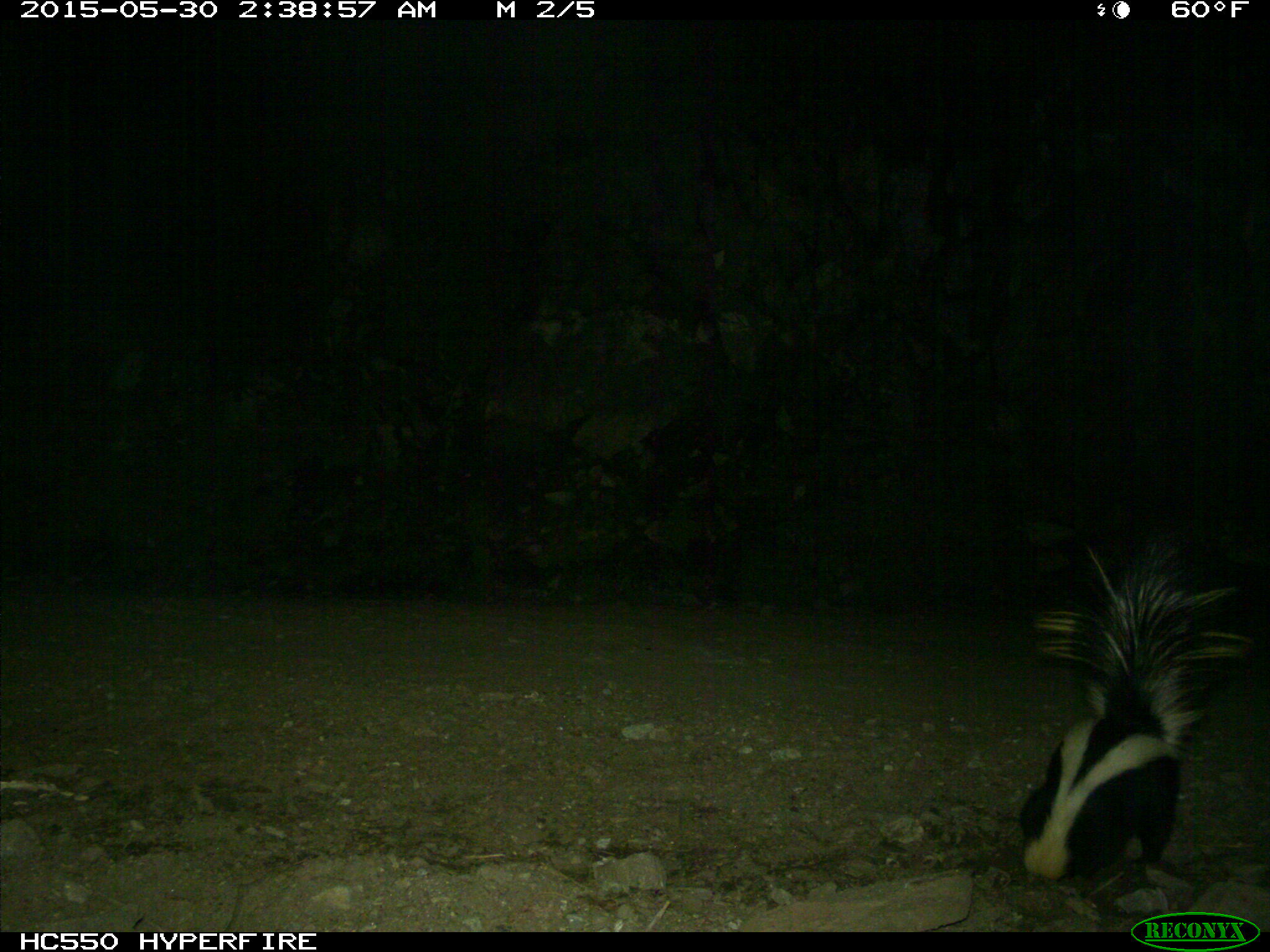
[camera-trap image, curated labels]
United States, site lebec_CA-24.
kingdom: Animalia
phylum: Chordata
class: Mammalia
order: Carnivora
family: Mephitidae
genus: Mephitis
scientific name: Mephitis mephitis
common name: striped skunk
Mephitis mephitis (striped skunk).